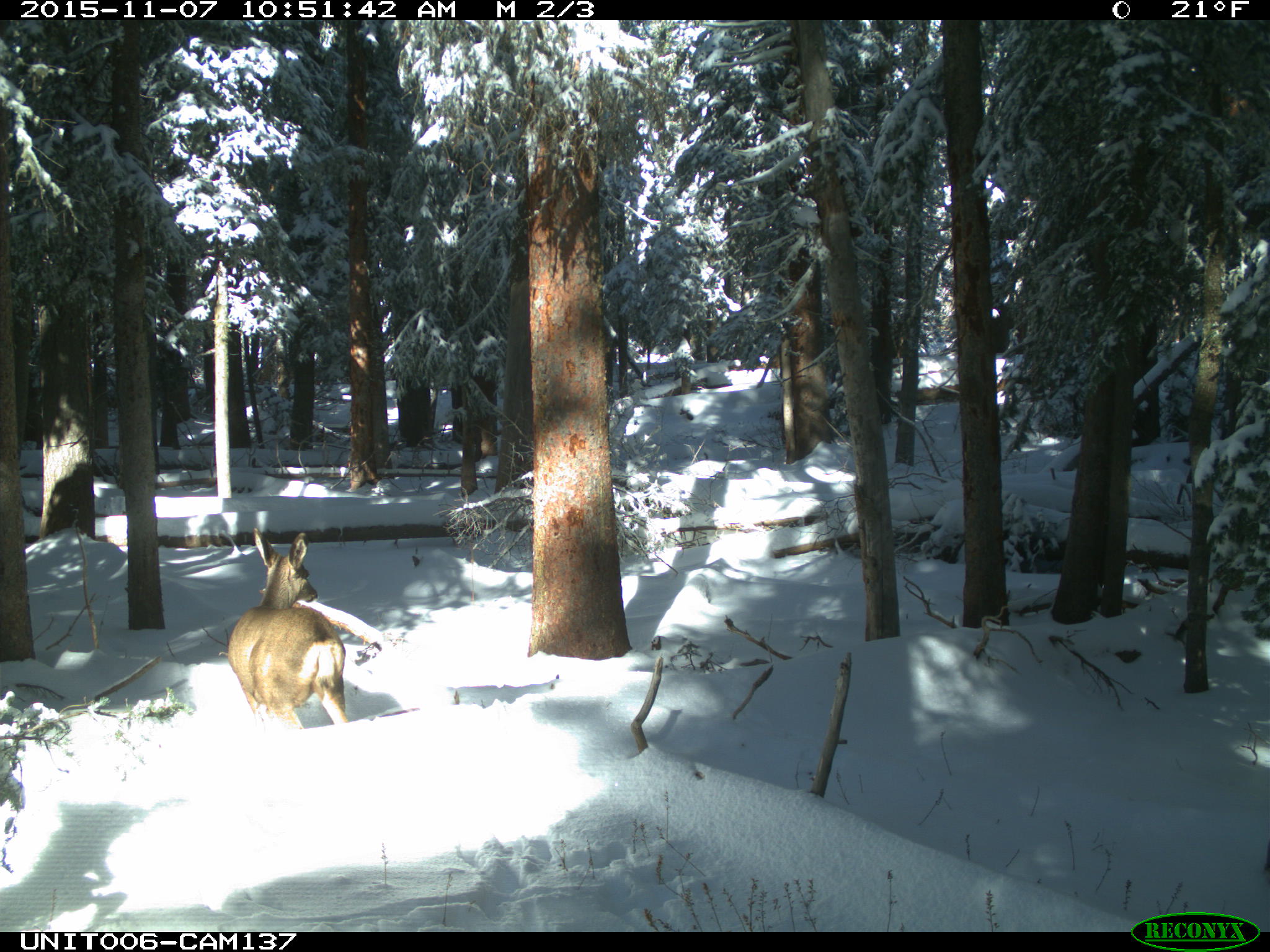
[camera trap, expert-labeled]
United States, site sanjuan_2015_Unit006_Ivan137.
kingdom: Animalia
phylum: Chordata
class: Mammalia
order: Artiodactyla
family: Cervidae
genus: Odocoileus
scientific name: Odocoileus hemionus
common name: mule deer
Odocoileus hemionus (mule deer).